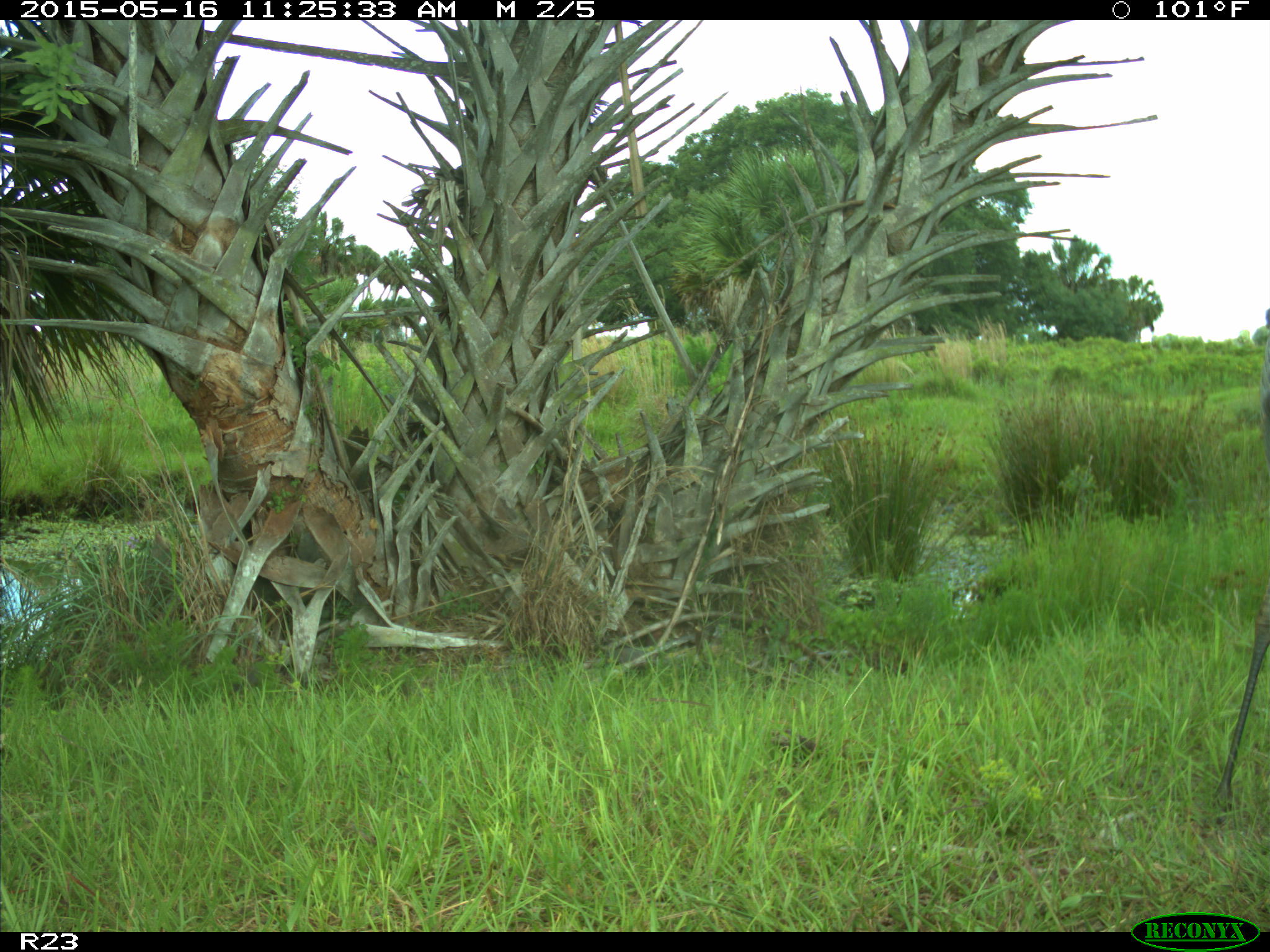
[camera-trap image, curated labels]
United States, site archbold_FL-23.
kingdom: Animalia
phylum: Chordata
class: Mammalia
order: Artiodactyla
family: Bovidae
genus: Bos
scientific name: Bos taurus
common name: domestic cow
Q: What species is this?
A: Bos taurus (domestic cow).